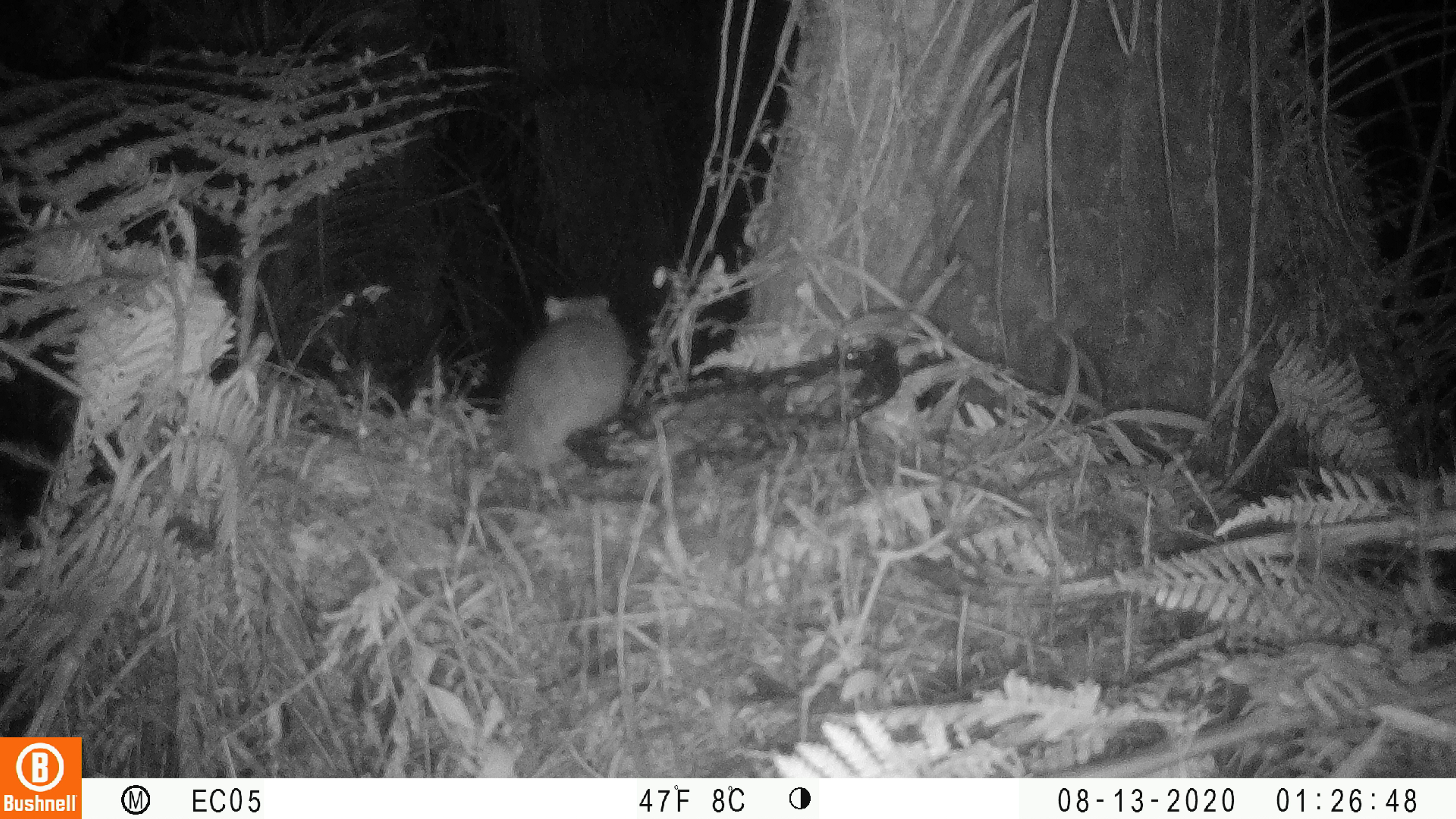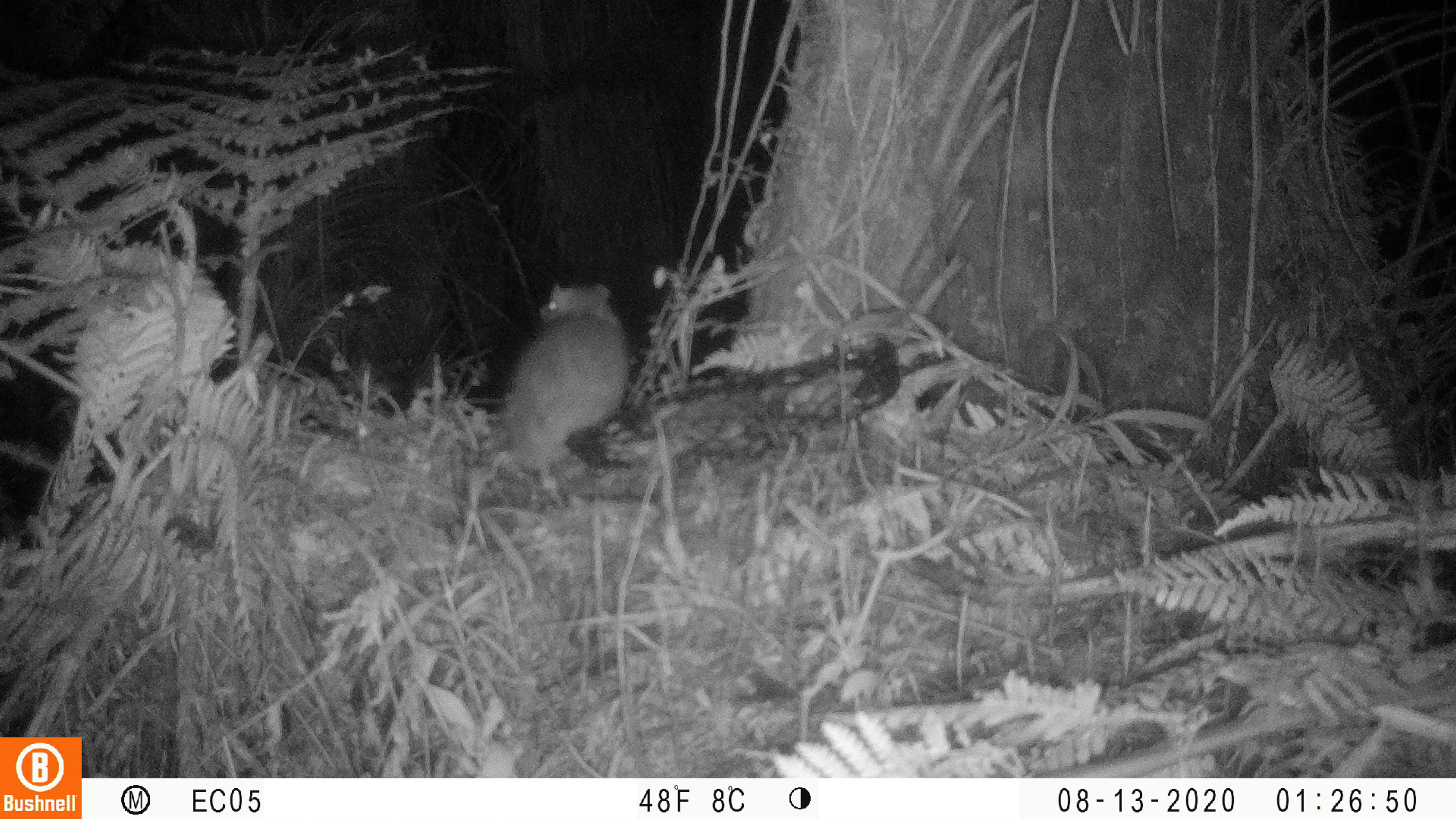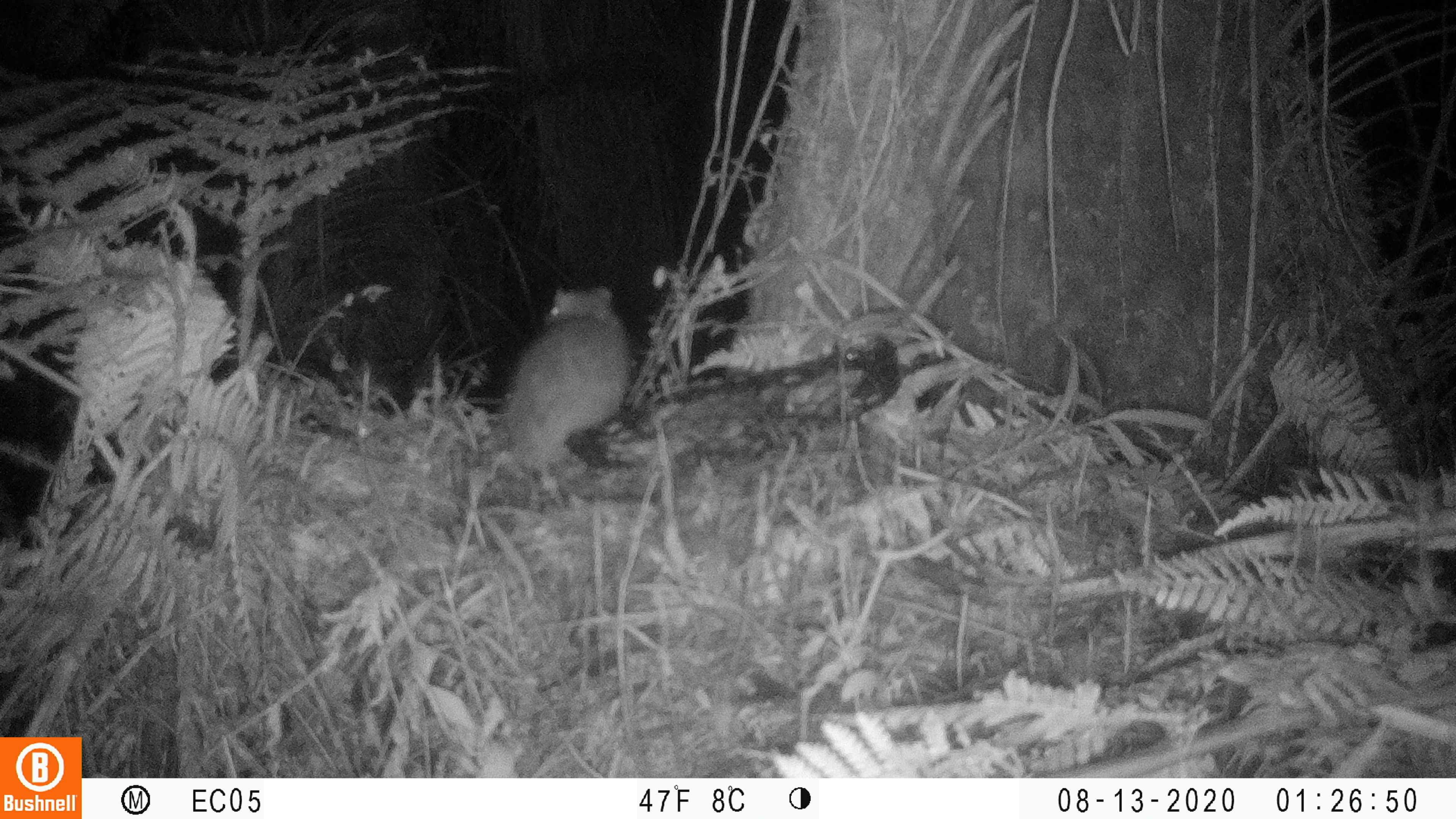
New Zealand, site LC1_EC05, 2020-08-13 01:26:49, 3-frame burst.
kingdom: Animalia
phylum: Chordata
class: Mammalia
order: Rodentia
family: Muridae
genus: Rattus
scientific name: Rattus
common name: rat